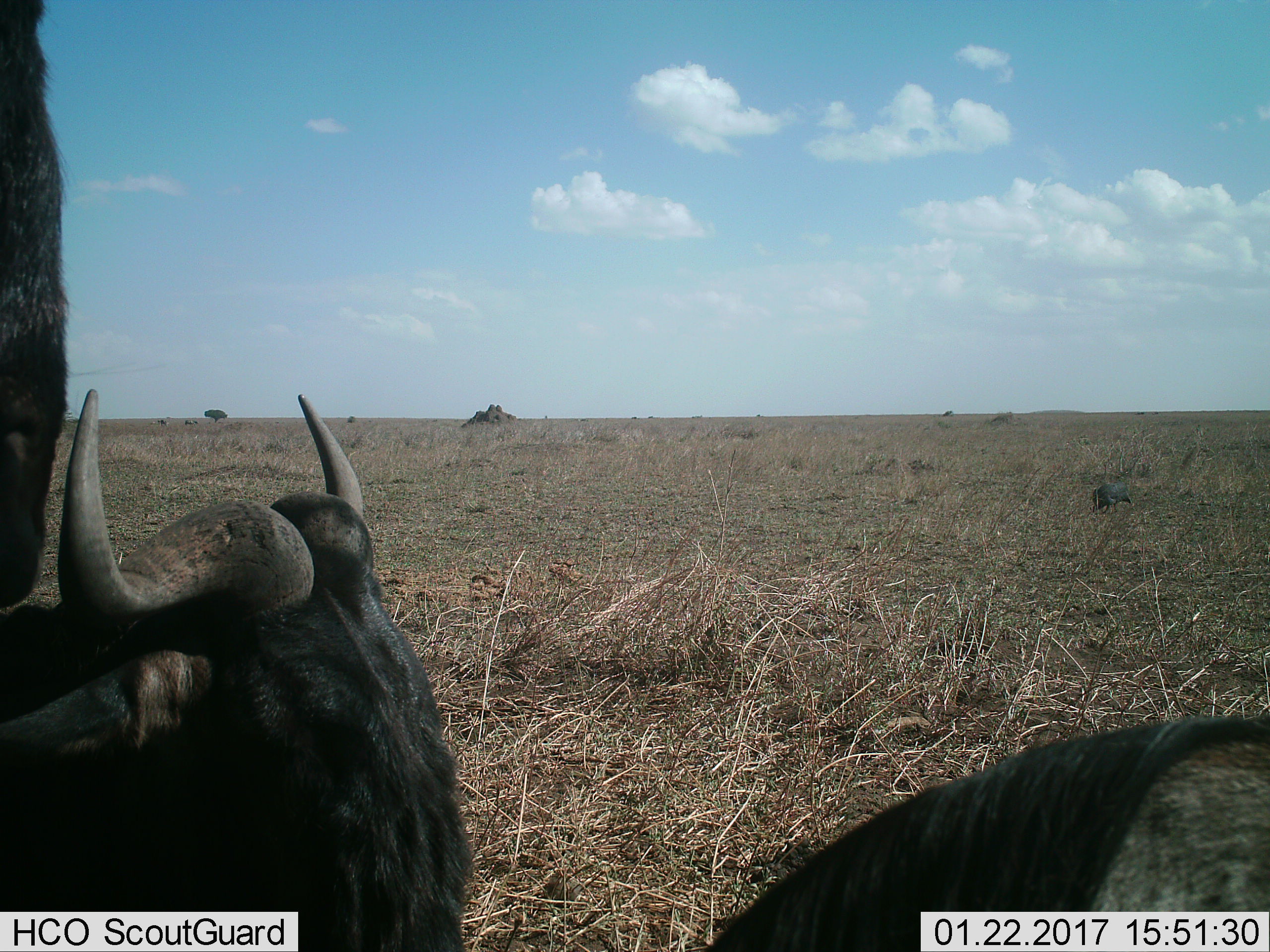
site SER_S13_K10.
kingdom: Animalia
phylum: Chordata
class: Mammalia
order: Artiodactyla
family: Bovidae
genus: Connochaetes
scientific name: Connochaetes taurinus taurinus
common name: blue wildebeest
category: wildebeestblue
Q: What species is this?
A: Wildebeestblue (blue wildebeest) (Connochaetes taurinus taurinus).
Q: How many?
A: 3.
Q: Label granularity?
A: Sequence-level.